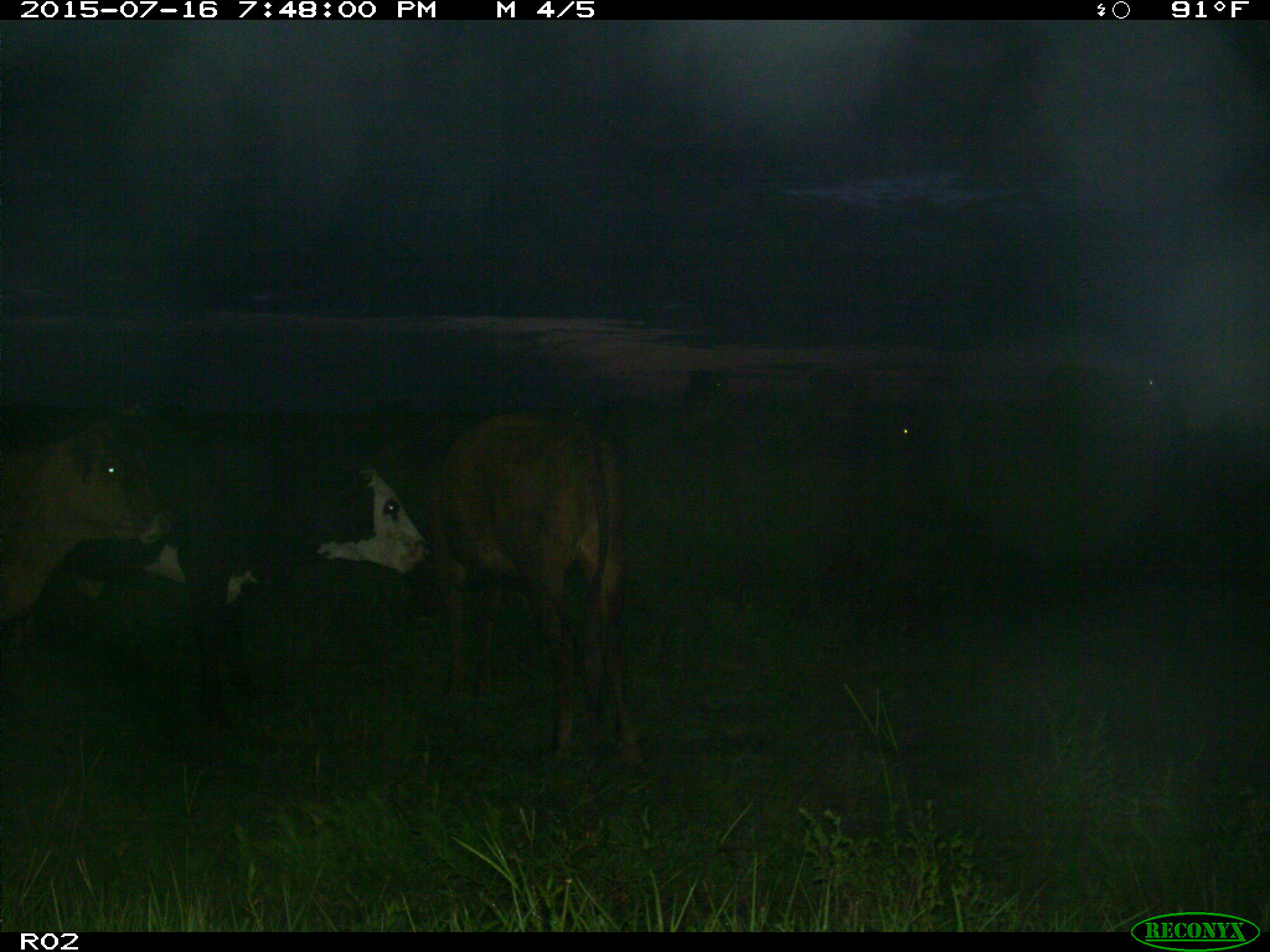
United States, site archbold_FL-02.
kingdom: Animalia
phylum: Chordata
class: Mammalia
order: Artiodactyla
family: Bovidae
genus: Bos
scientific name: Bos taurus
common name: domestic cow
Bos taurus (domestic cow).